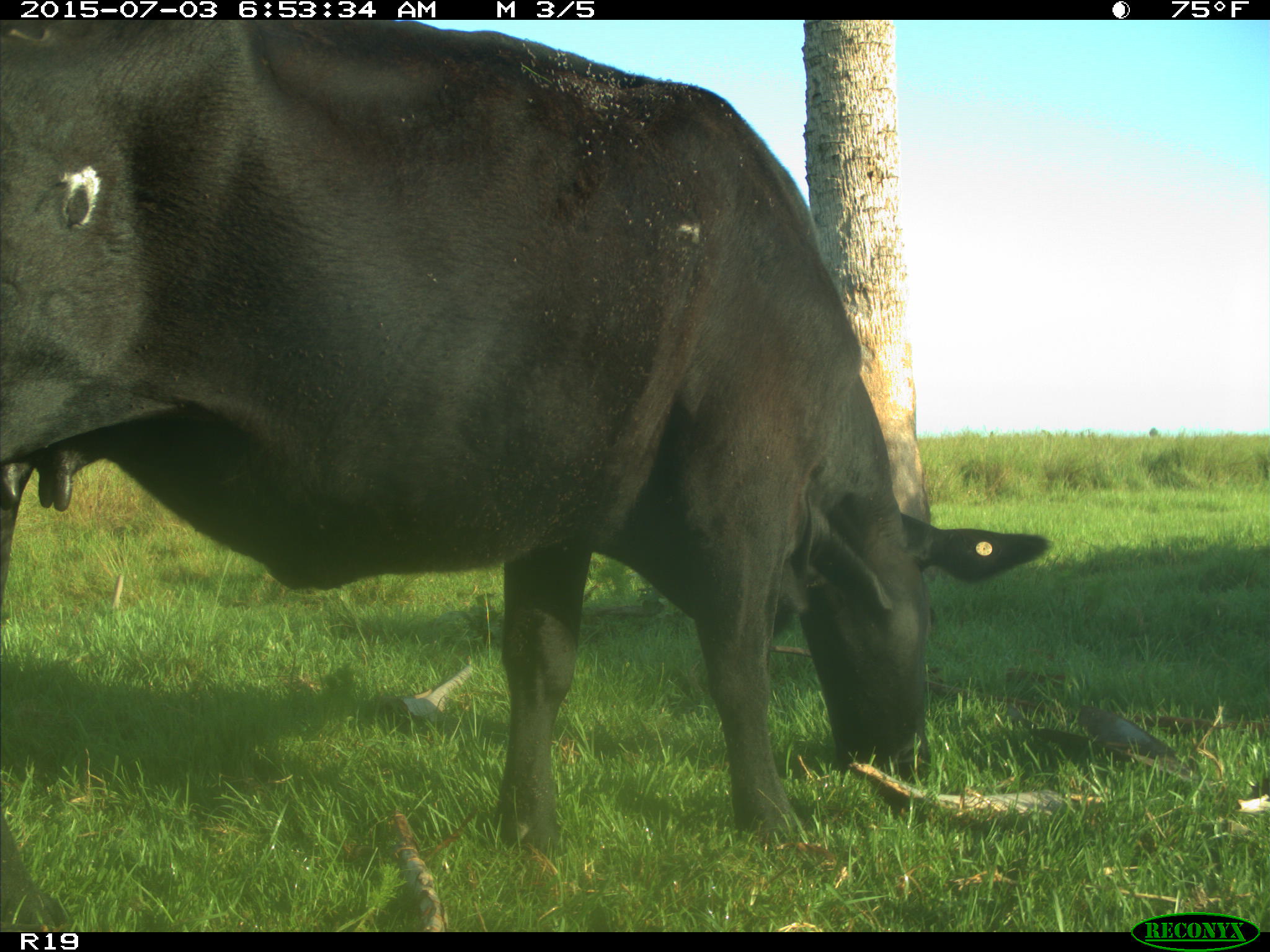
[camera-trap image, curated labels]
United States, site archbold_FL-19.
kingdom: Animalia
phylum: Chordata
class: Mammalia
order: Artiodactyla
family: Bovidae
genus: Bos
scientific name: Bos taurus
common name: domestic cow